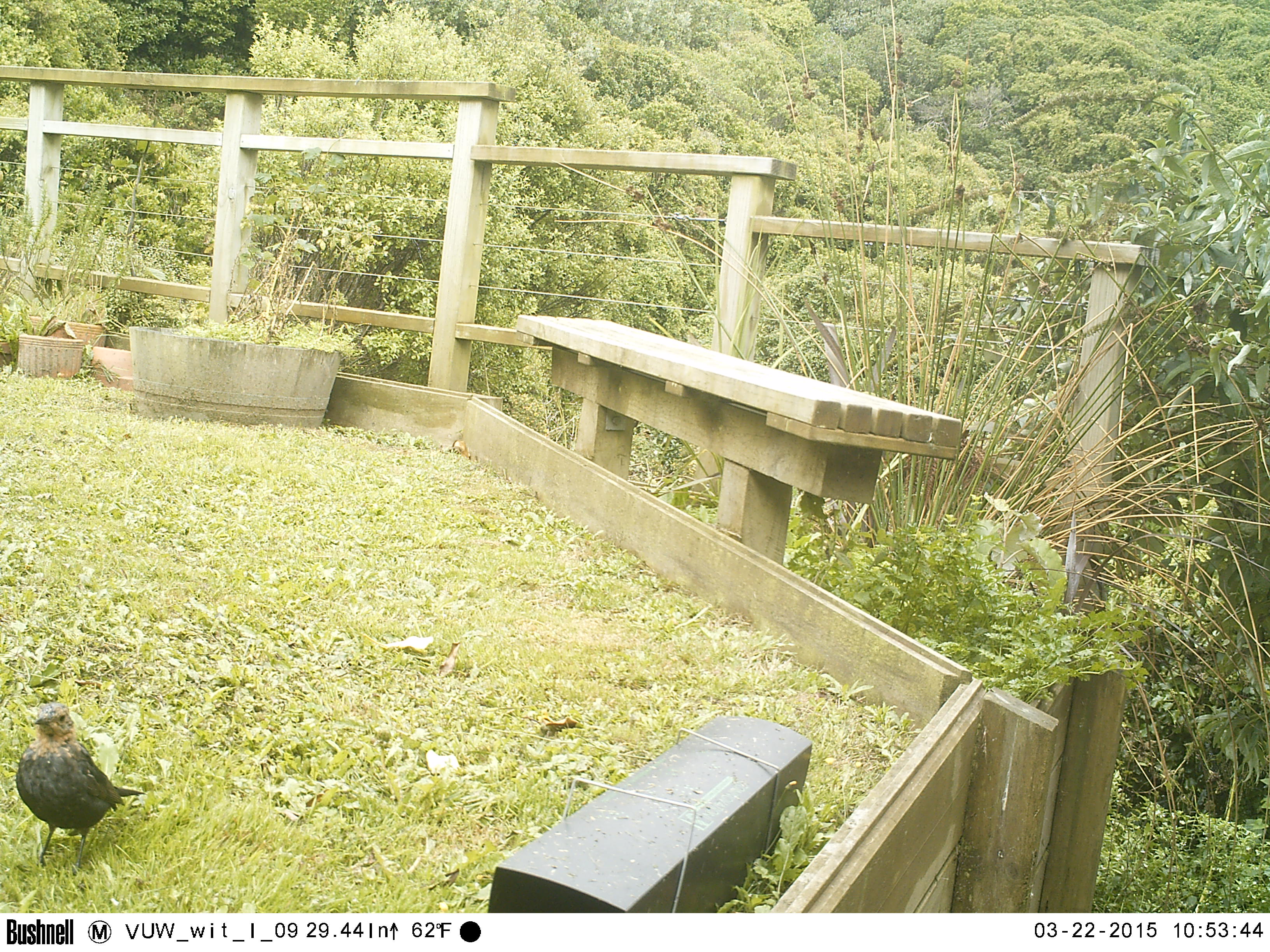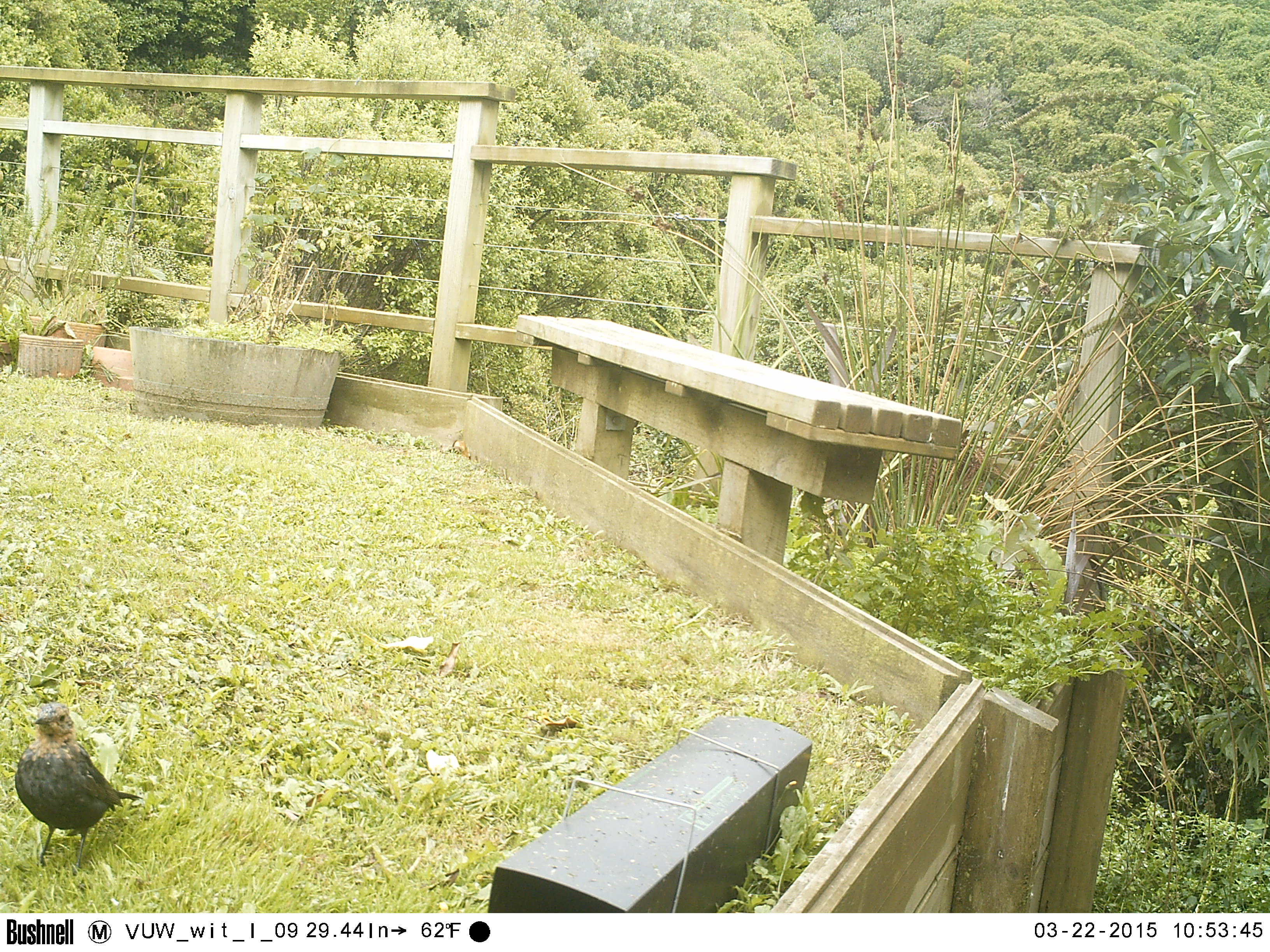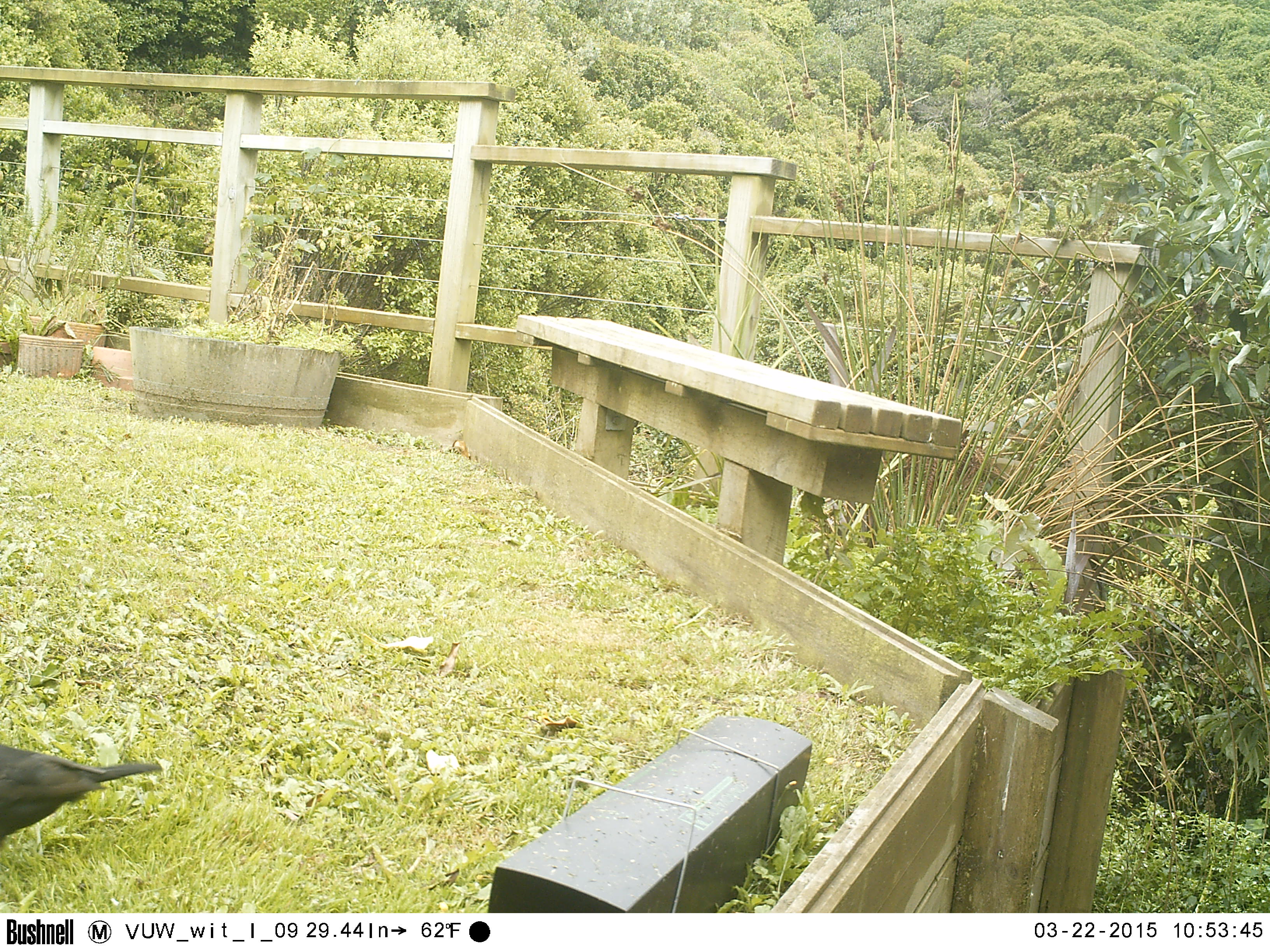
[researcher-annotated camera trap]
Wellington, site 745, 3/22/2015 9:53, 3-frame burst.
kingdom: Animalia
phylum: Chordata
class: Aves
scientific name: Aves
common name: bird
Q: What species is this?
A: Bird (Aves).